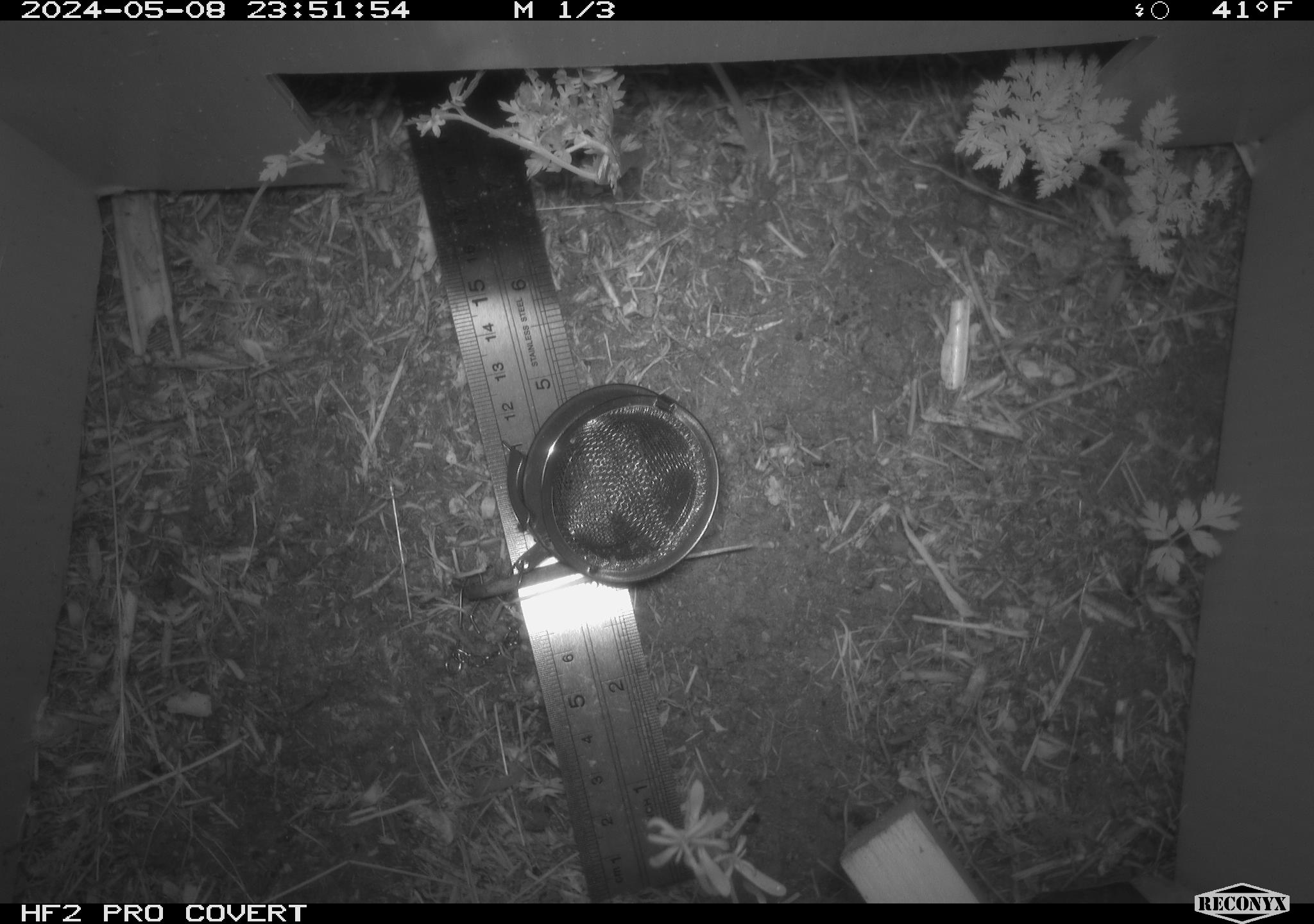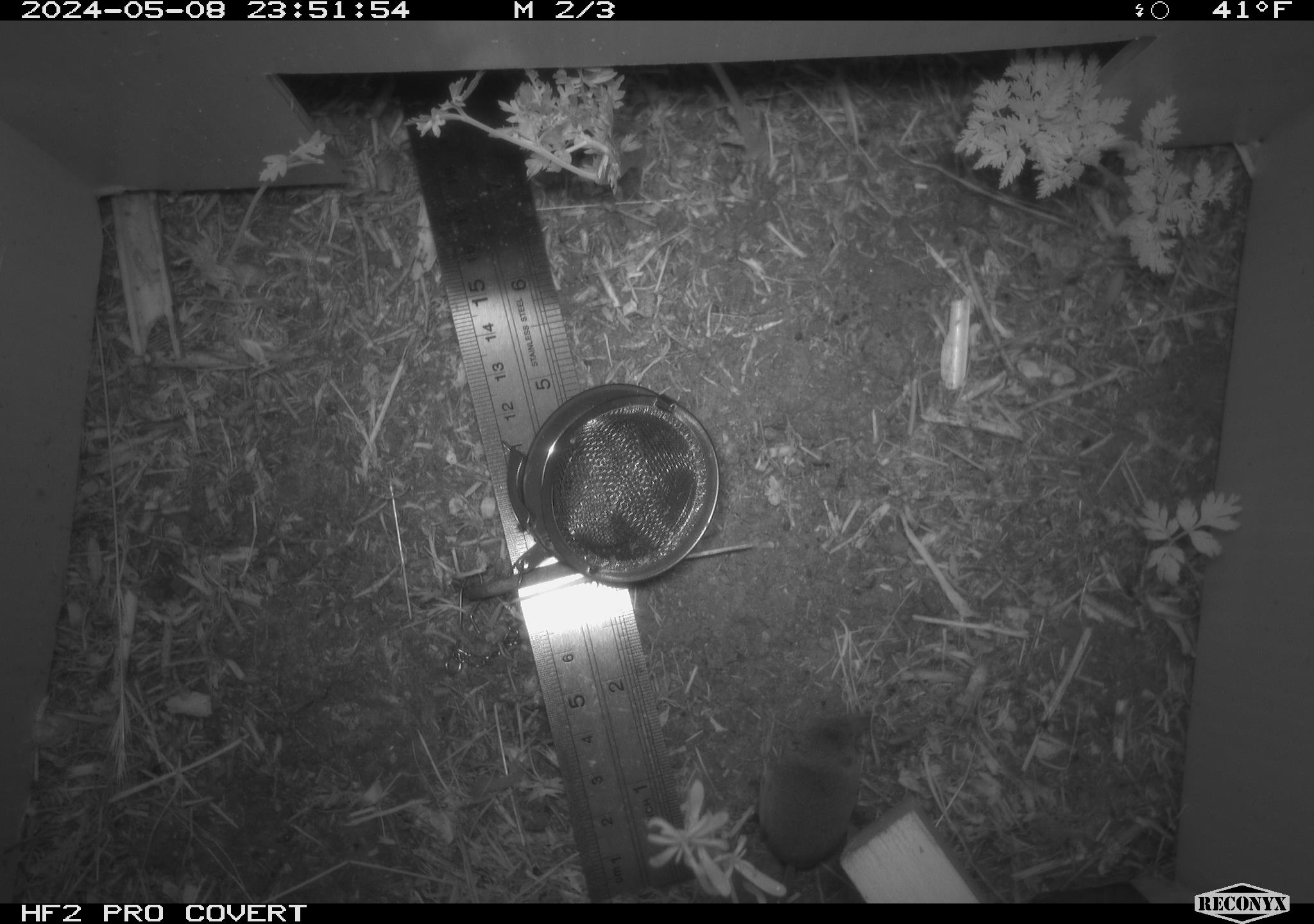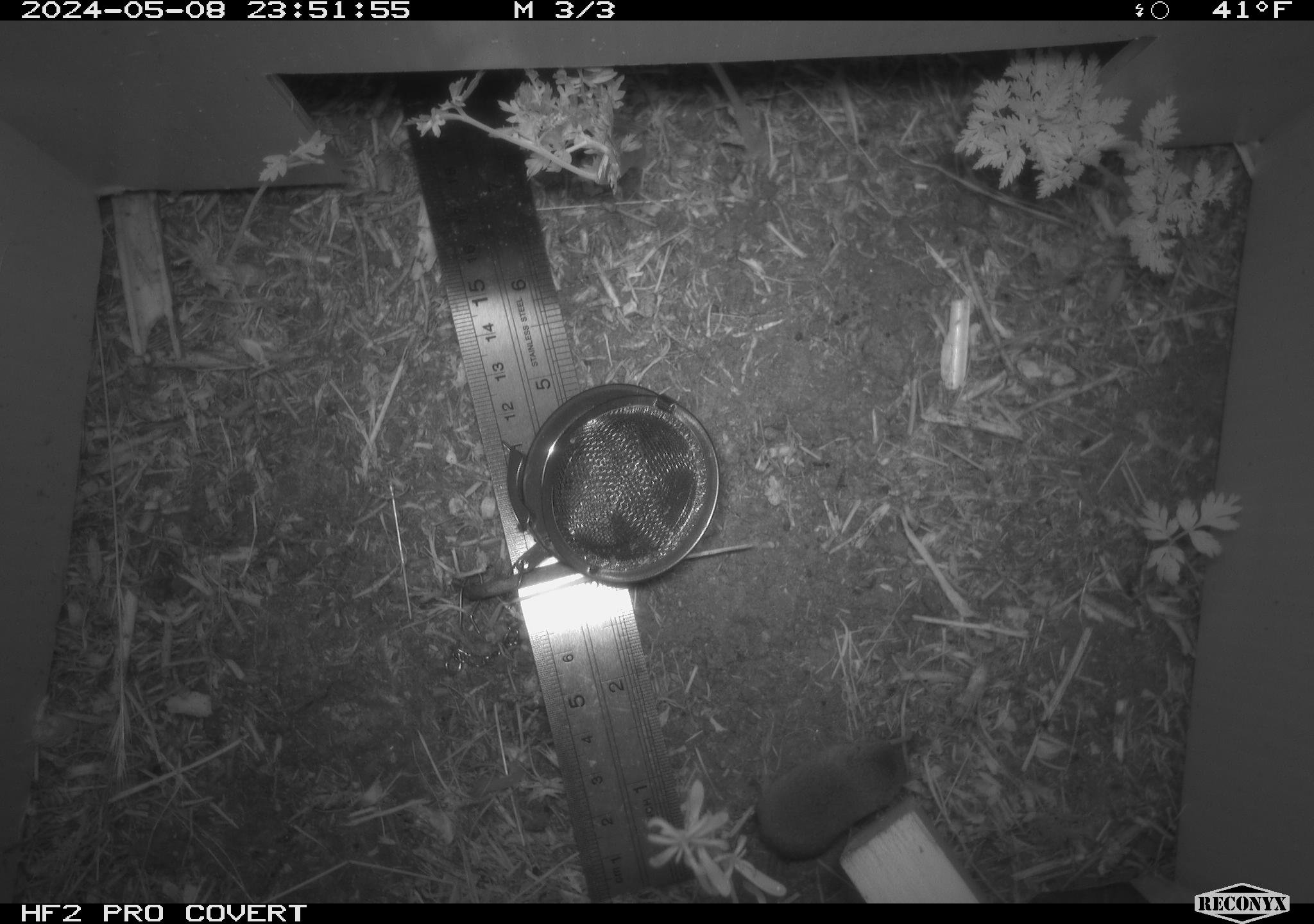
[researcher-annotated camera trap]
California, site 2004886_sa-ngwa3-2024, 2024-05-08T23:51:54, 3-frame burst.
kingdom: Animalia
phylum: Chordata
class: Mammalia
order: Eulipotyphla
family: Soricidae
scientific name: Soricidae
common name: shrews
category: soricidae family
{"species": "soricidae family (shrews) (Soricidae)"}